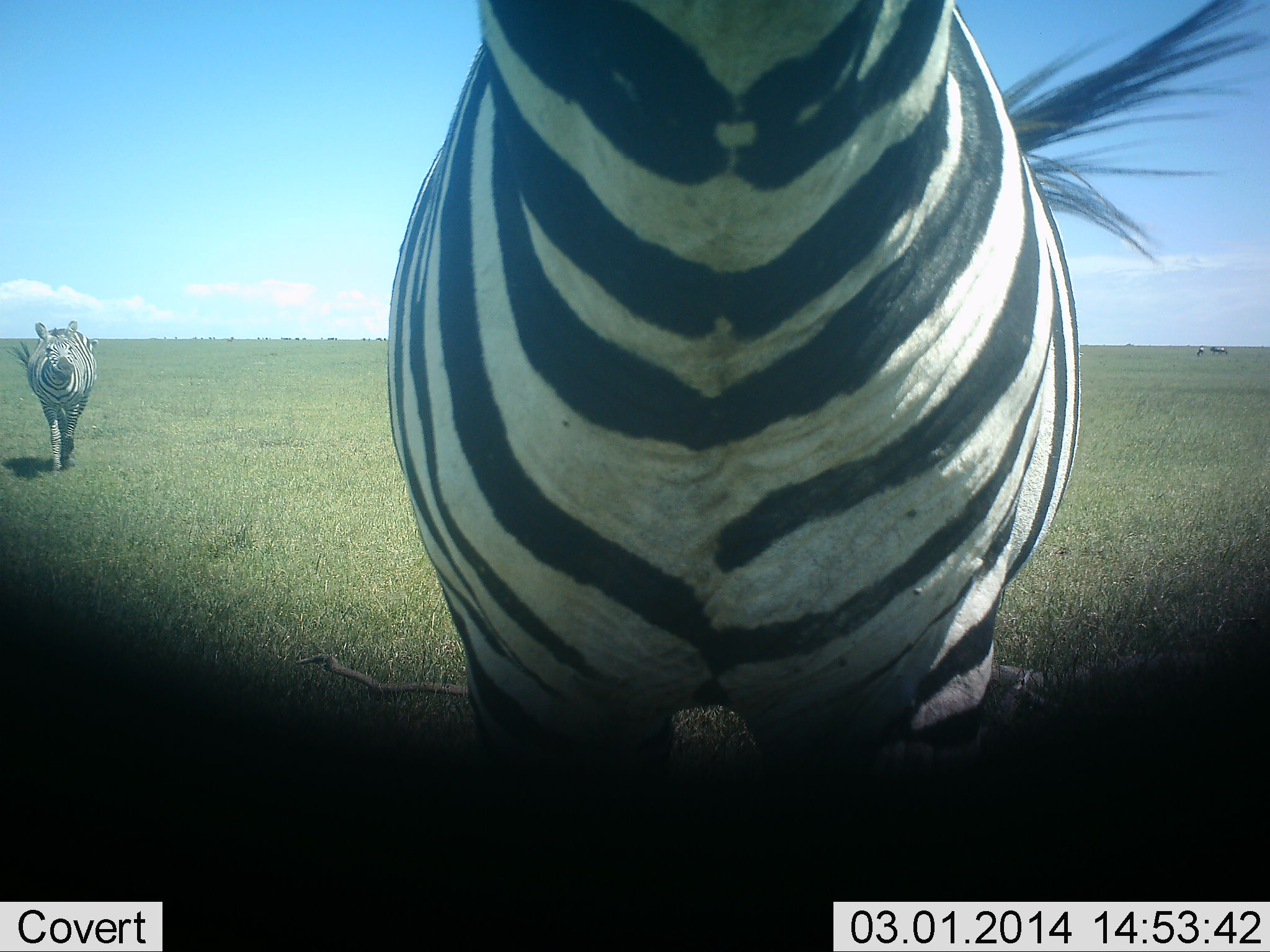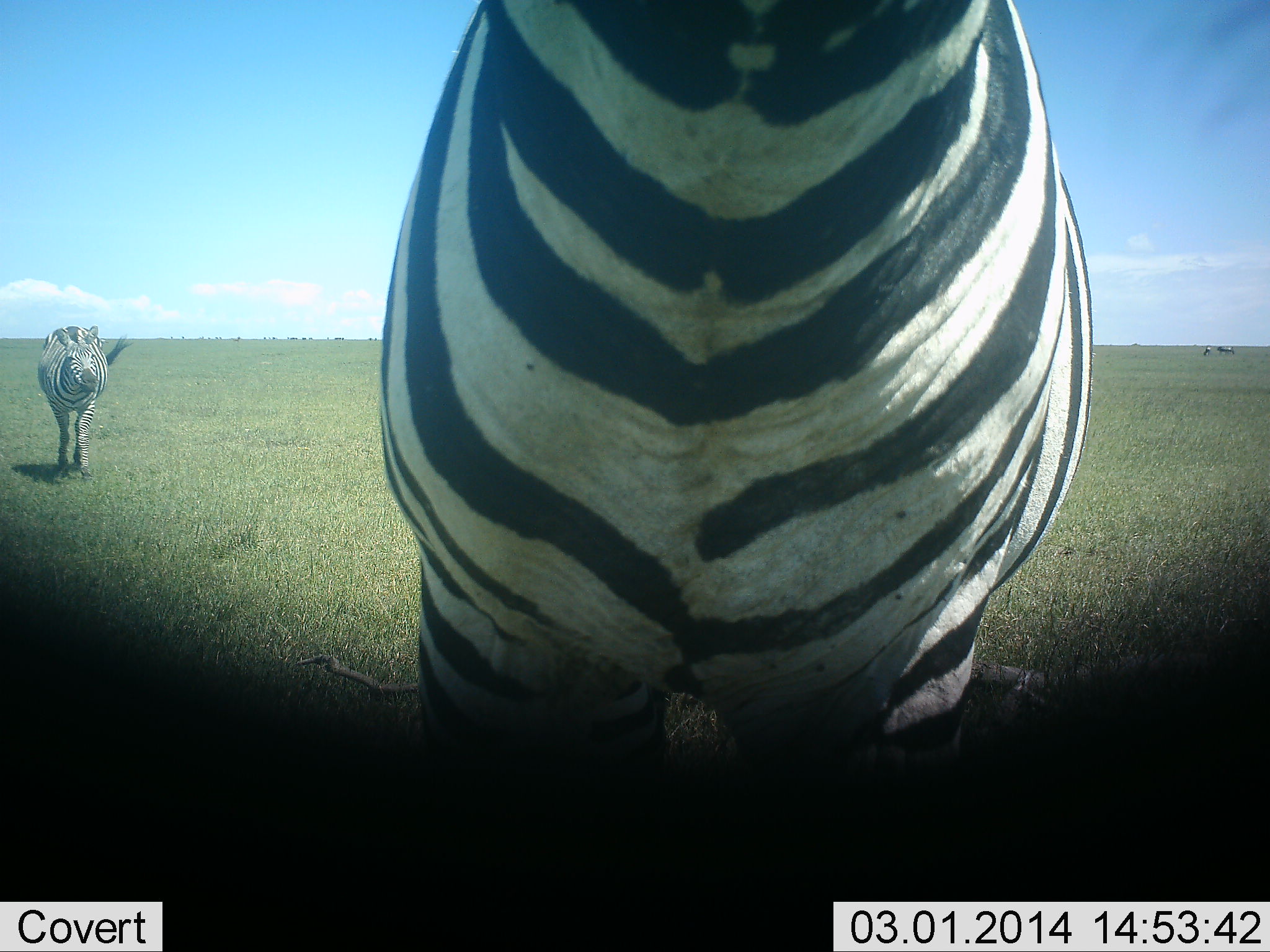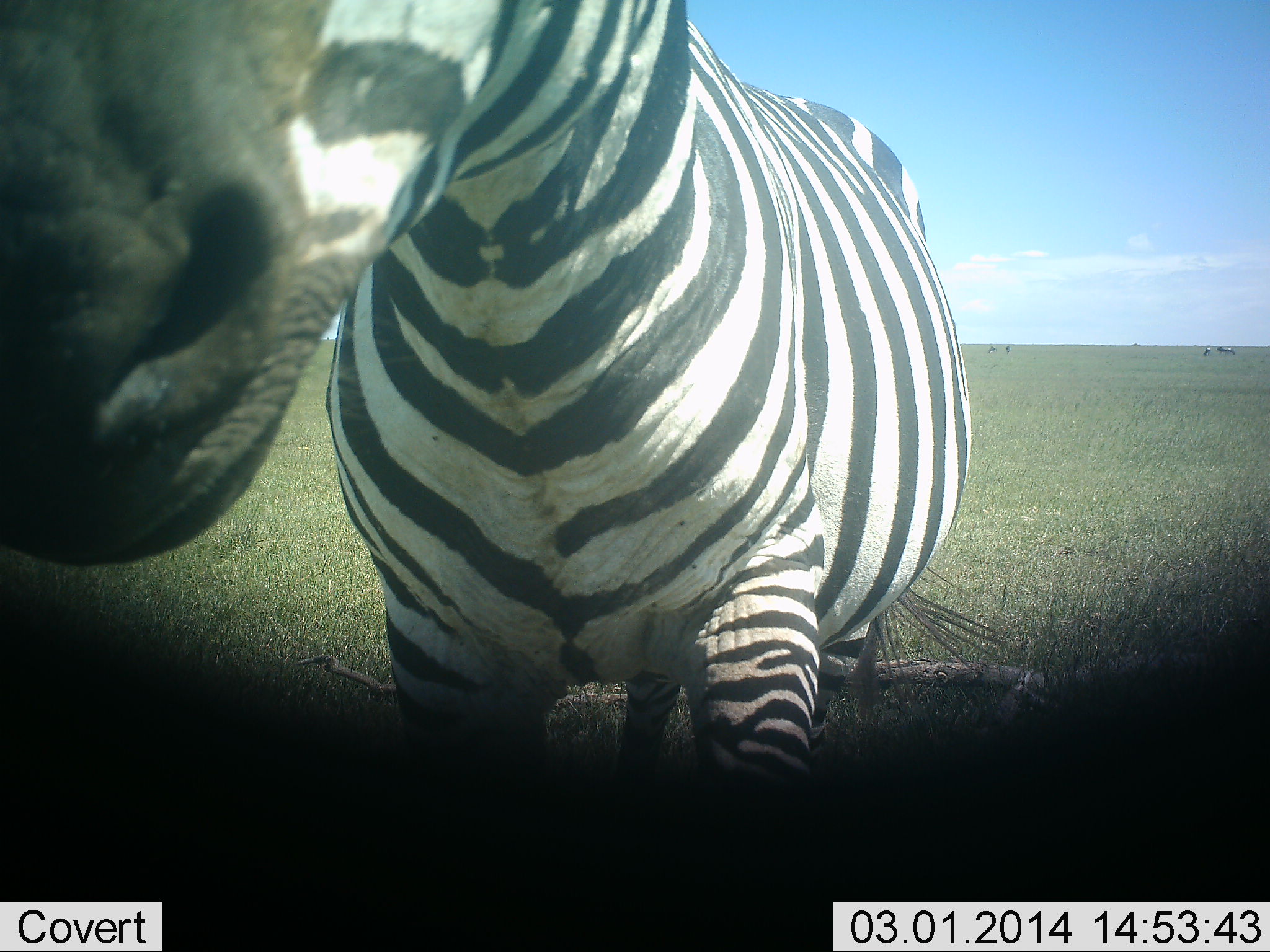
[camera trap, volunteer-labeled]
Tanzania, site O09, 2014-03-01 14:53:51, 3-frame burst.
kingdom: Animalia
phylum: Chordata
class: Mammalia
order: Perissodactyla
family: Equidae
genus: Equus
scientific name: Equus quagga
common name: plains zebra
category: zebra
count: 2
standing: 77%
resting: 0%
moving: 51%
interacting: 13%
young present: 0%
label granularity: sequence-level